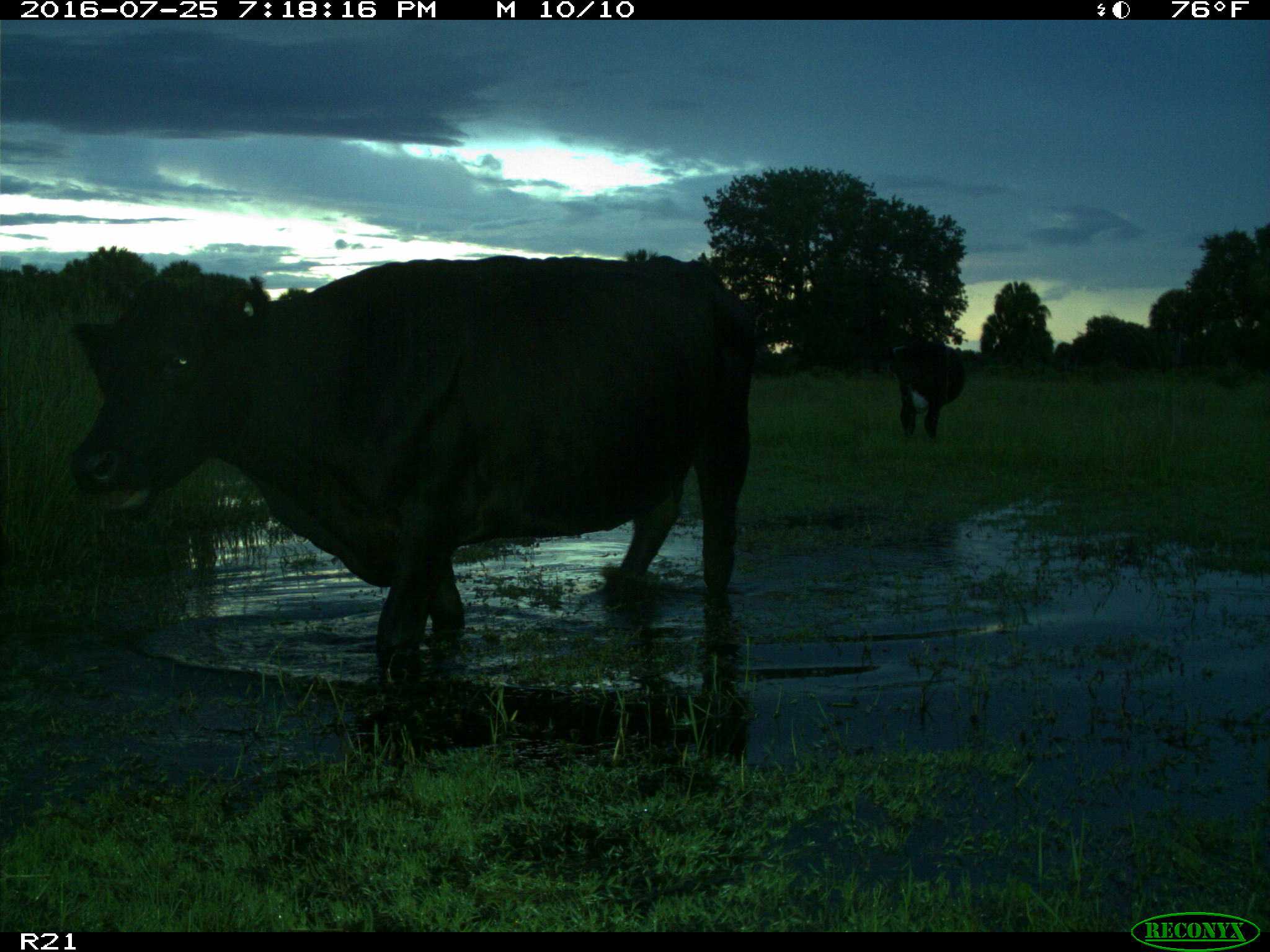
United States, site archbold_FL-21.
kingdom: Animalia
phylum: Chordata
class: Mammalia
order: Artiodactyla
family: Bovidae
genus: Bos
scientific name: Bos taurus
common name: domestic cow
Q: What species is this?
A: Bos taurus (domestic cow).